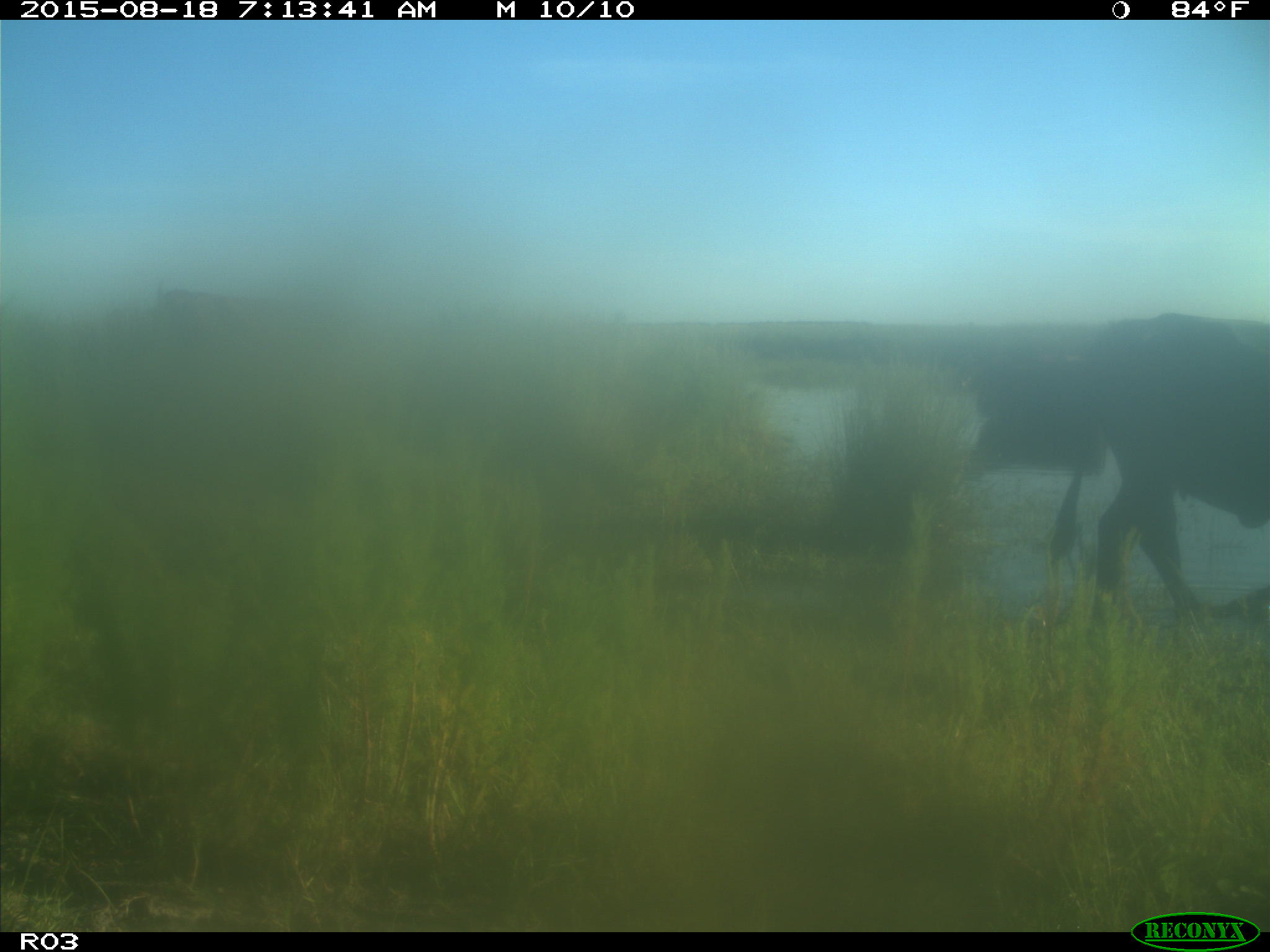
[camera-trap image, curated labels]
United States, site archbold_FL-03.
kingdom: Animalia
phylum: Chordata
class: Mammalia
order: Artiodactyla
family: Bovidae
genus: Bos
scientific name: Bos taurus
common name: domestic cow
Bos taurus (domestic cow).